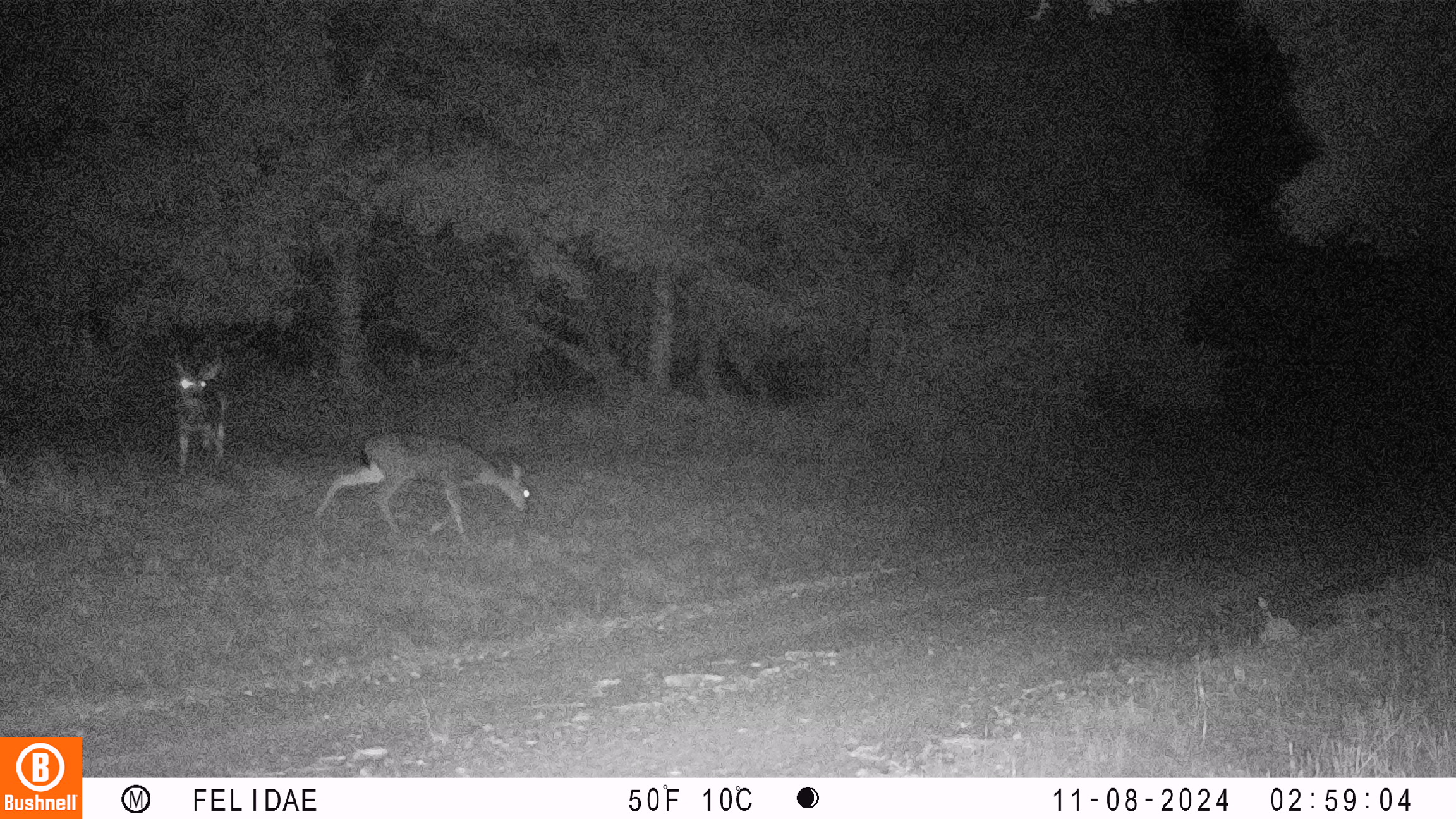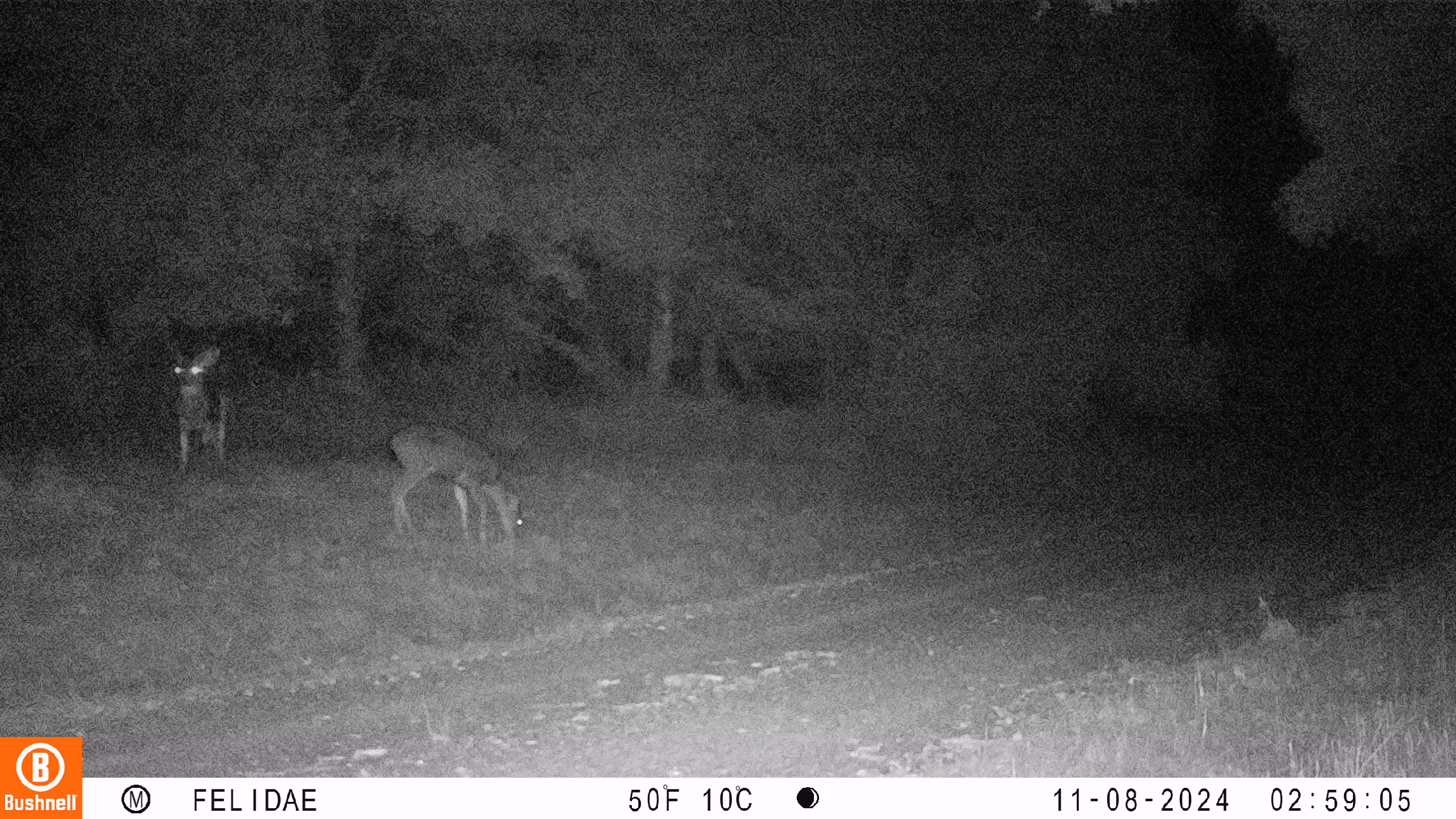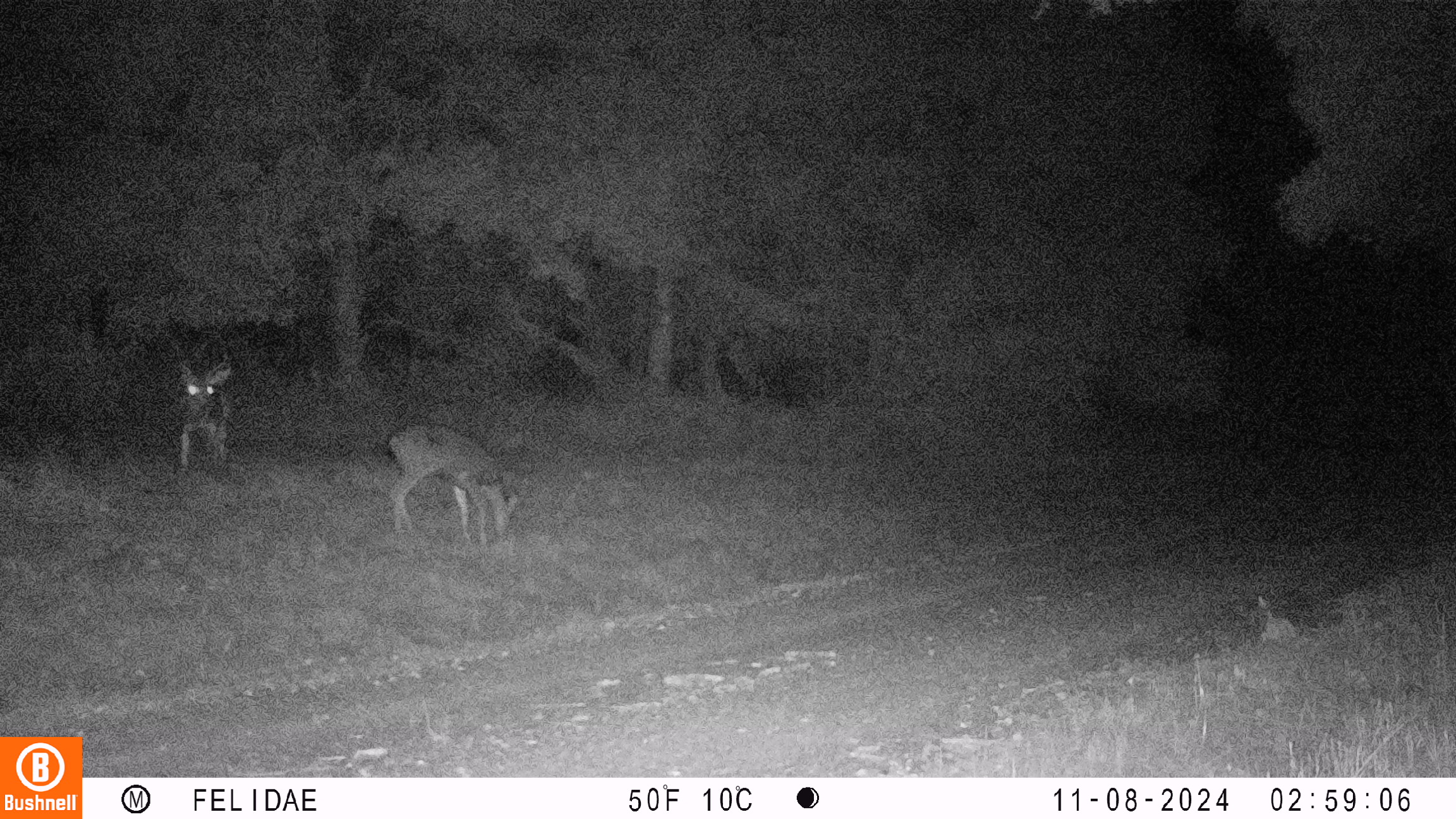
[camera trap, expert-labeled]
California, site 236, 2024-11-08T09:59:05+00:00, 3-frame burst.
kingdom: Animalia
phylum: Chordata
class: Mammalia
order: Artiodactyla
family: Cervidae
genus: Odocoileus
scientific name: Odocoileus hemionus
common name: mule deer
Mule deer (Odocoileus hemionus).